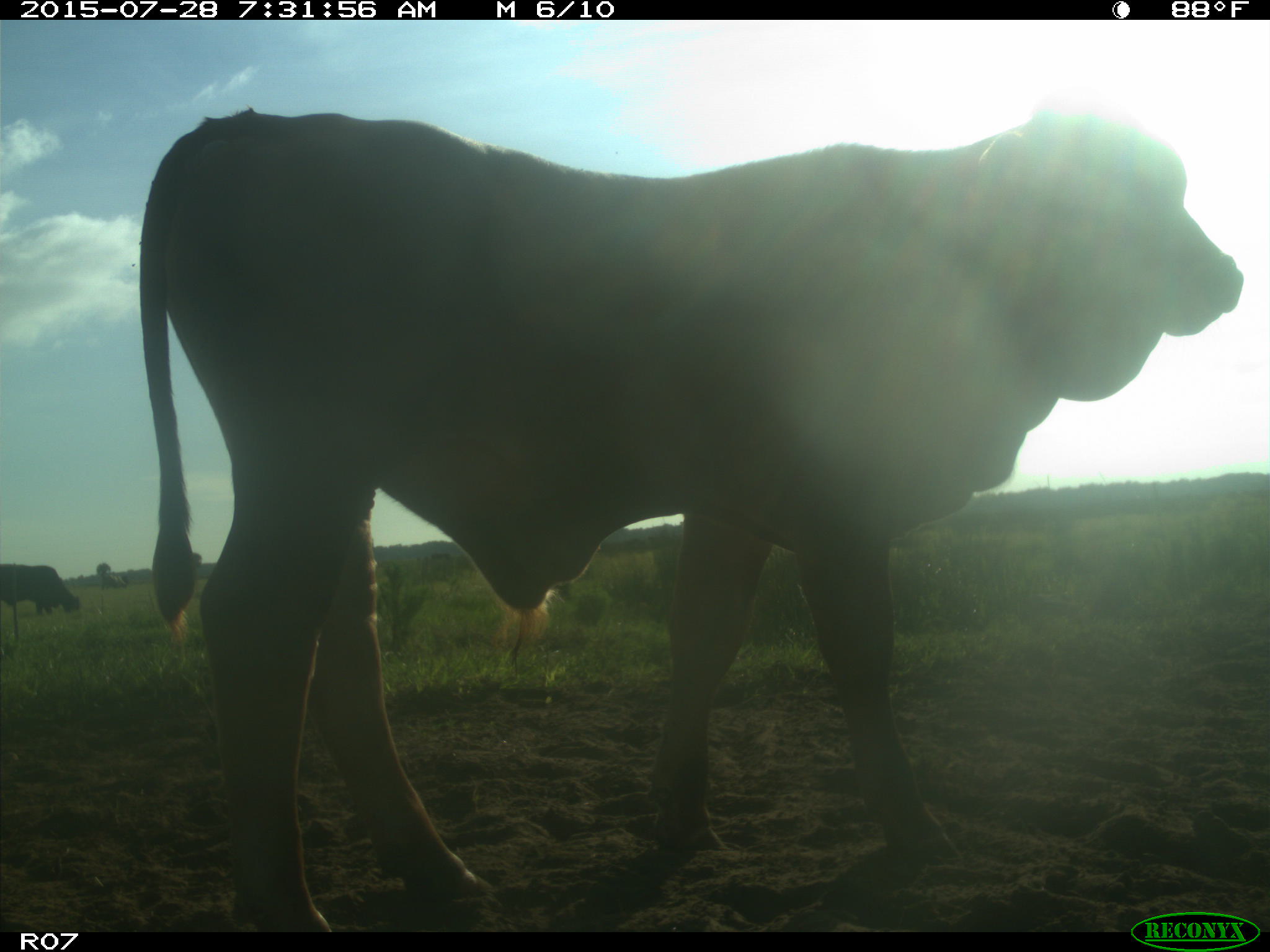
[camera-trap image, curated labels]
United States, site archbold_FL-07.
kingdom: Animalia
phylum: Chordata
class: Mammalia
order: Artiodactyla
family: Bovidae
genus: Bos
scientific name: Bos taurus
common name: domestic cow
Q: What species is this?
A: Bos taurus (domestic cow).